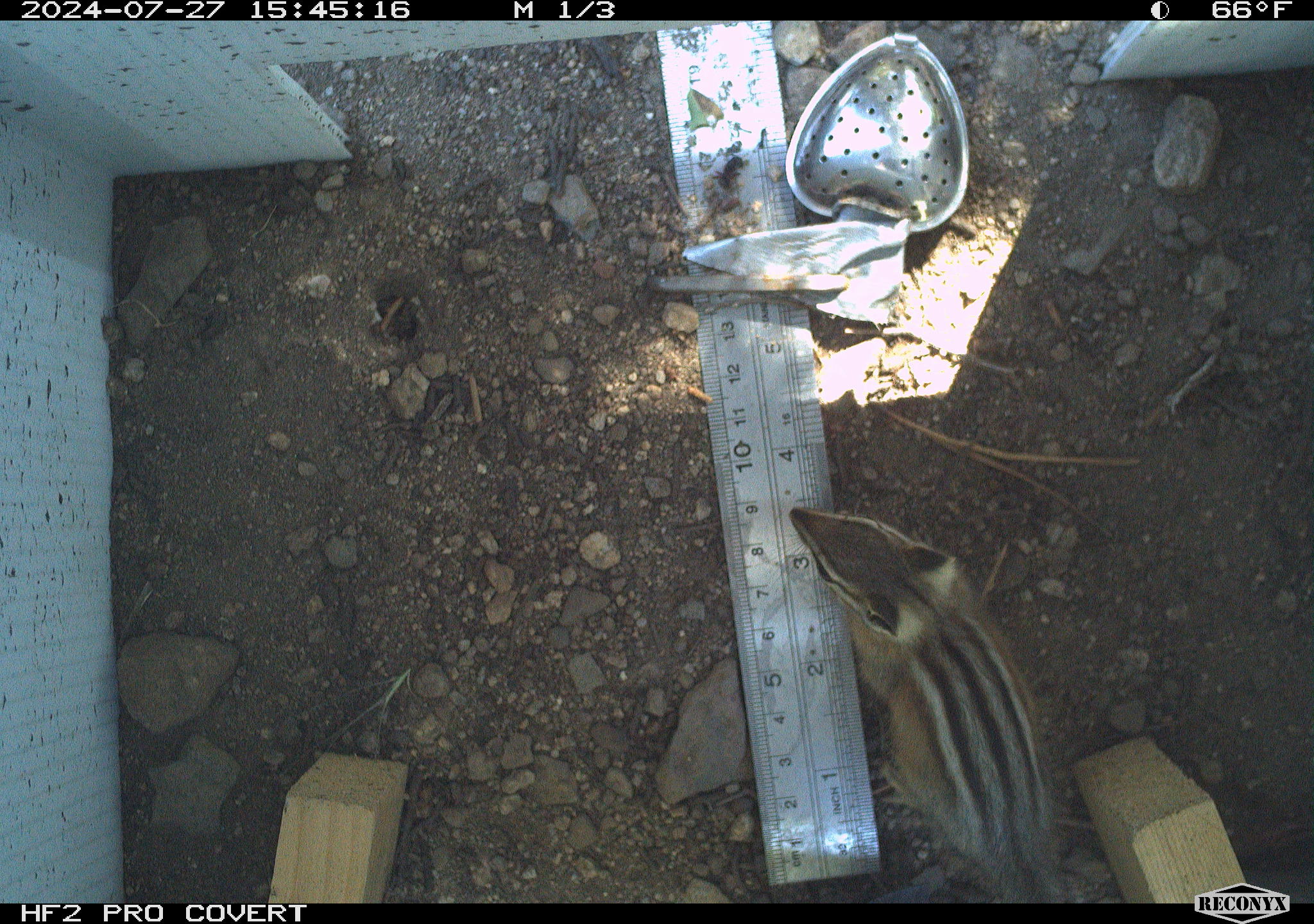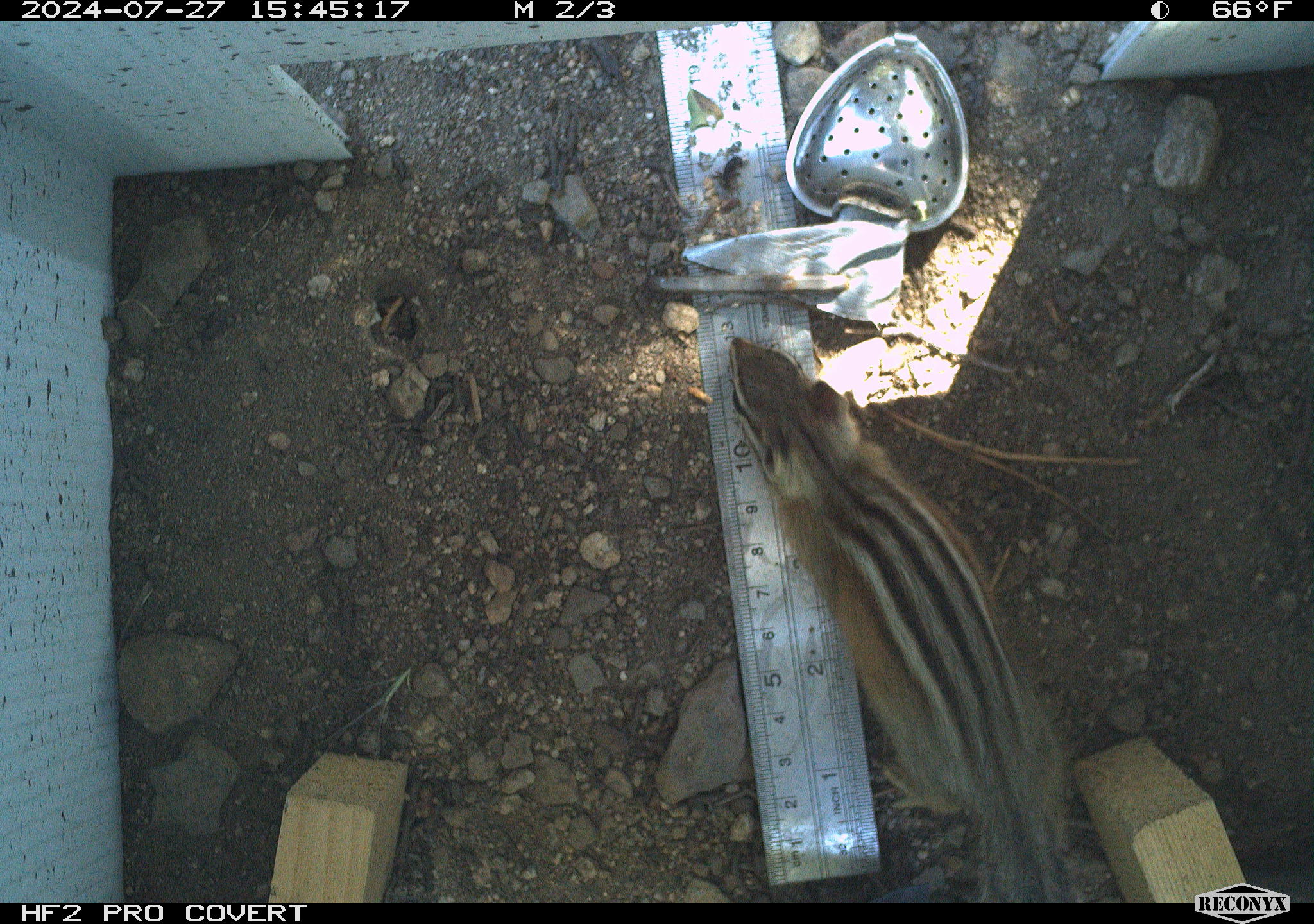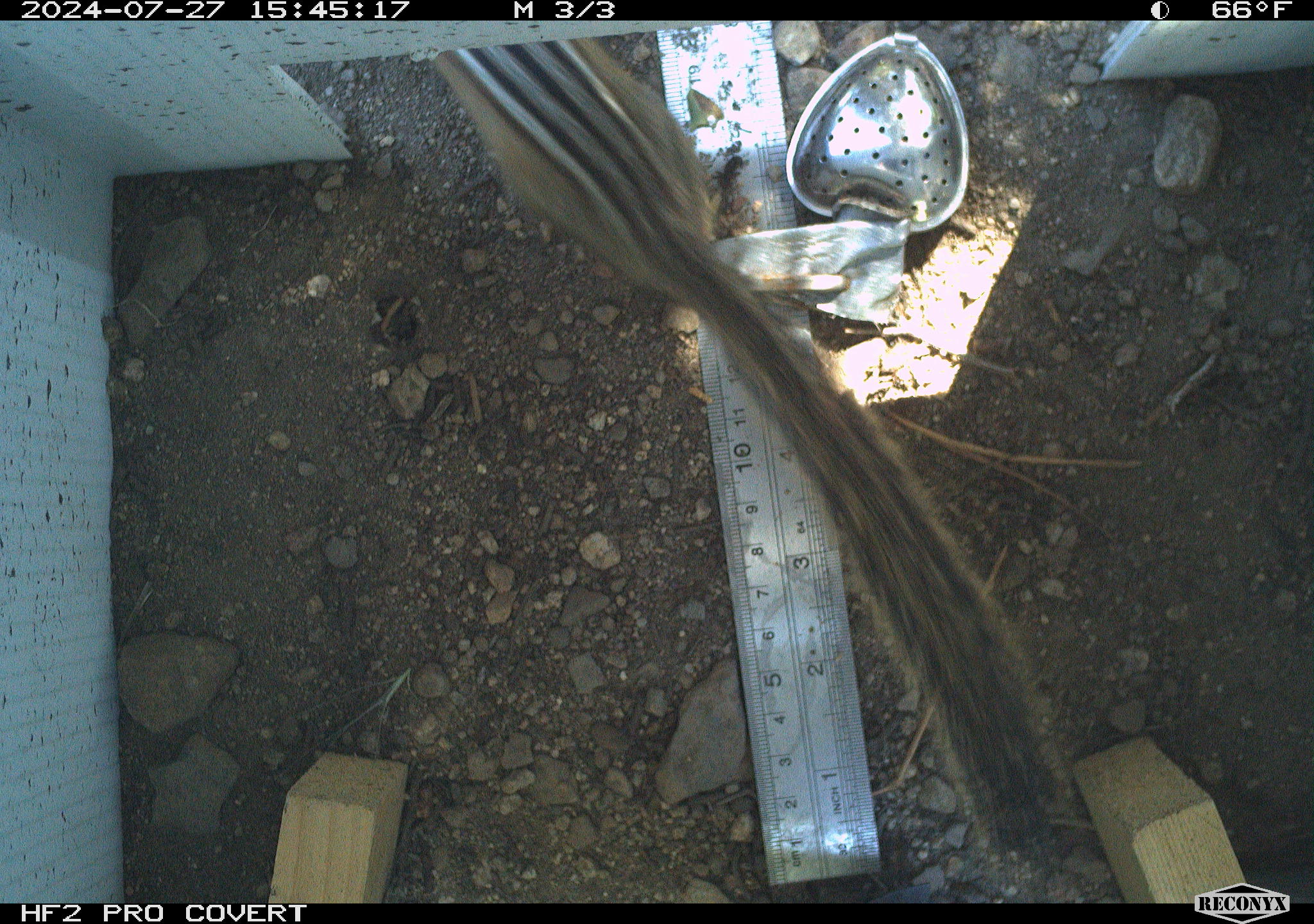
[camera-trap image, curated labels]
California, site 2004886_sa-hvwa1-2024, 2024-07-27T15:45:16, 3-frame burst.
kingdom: Animalia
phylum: Chordata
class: Mammalia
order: Rodentia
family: Sciuridae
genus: Neotamias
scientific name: Neotamias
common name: western chipmunks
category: neotamias species